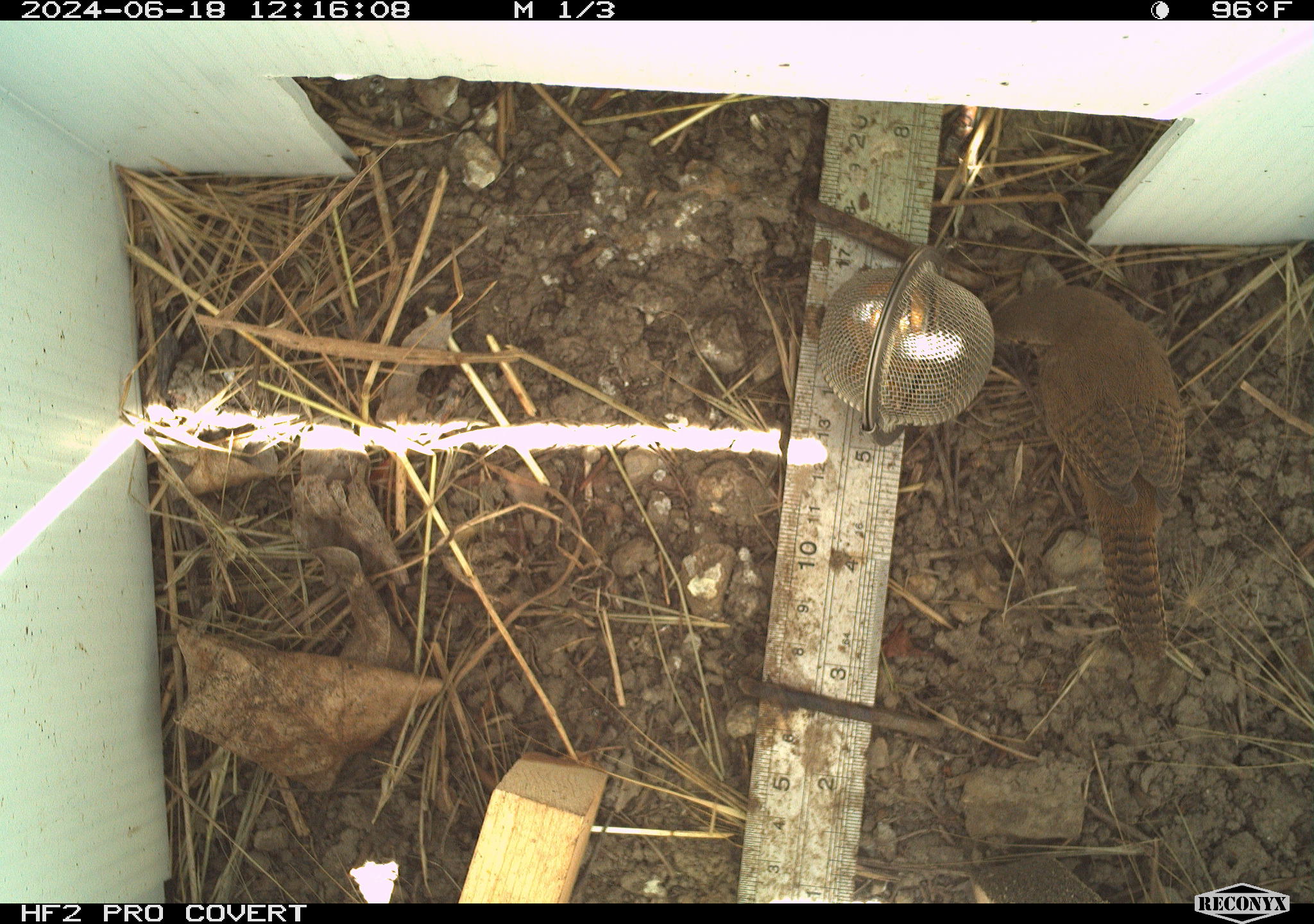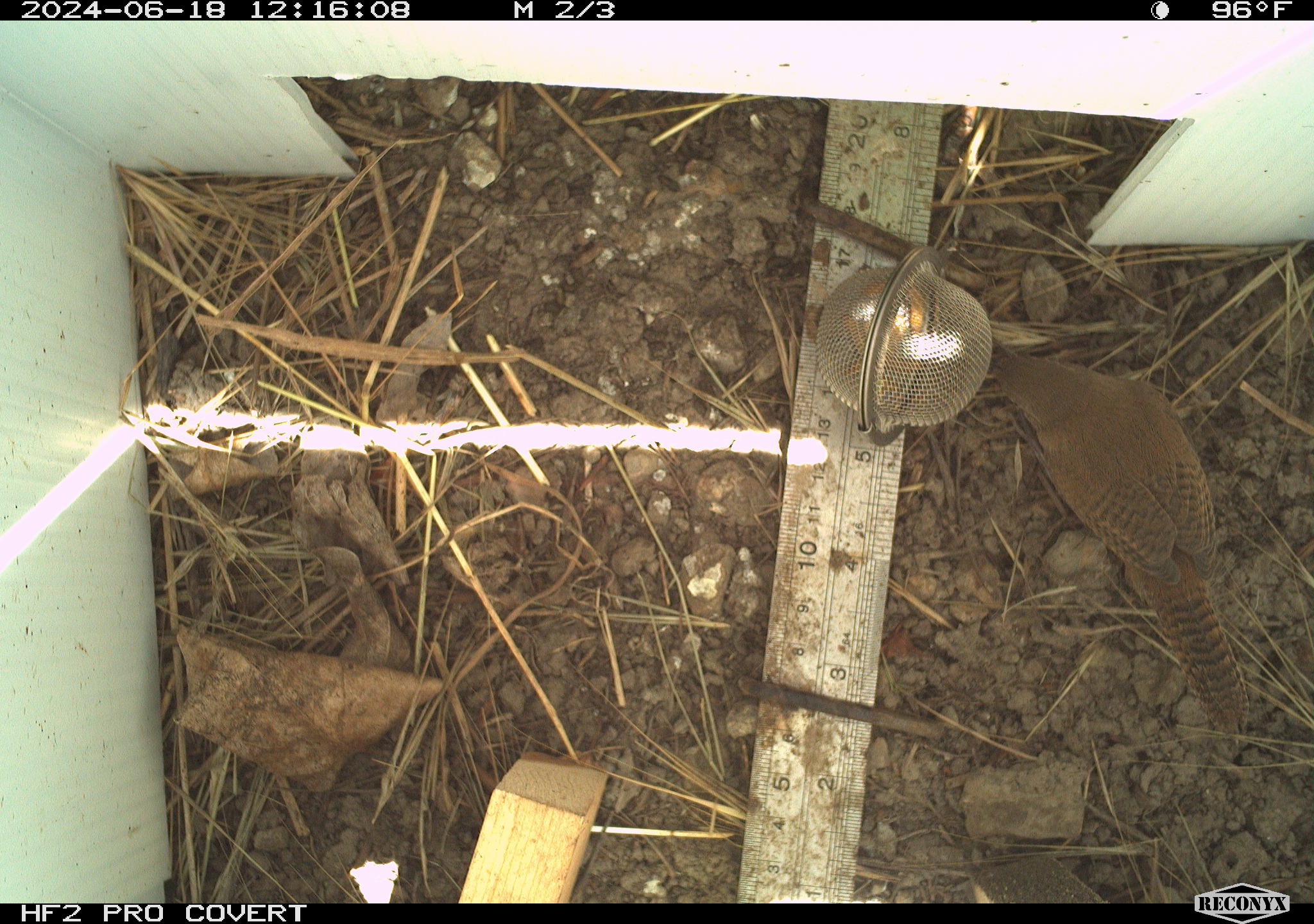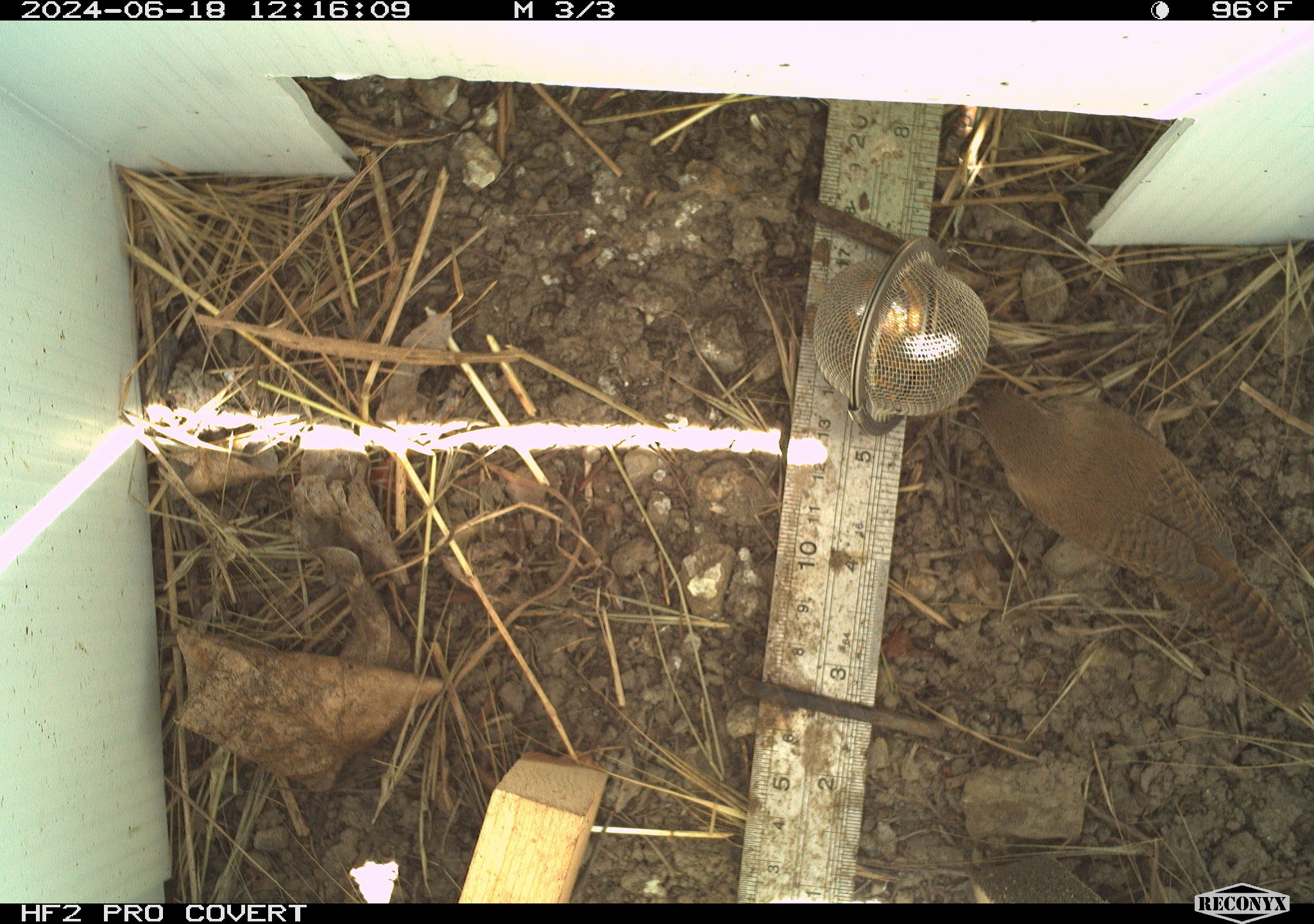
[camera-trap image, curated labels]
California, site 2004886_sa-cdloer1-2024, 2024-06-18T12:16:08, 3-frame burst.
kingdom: Animalia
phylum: Chordata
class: Aves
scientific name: Aves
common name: bird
Bird (Aves).